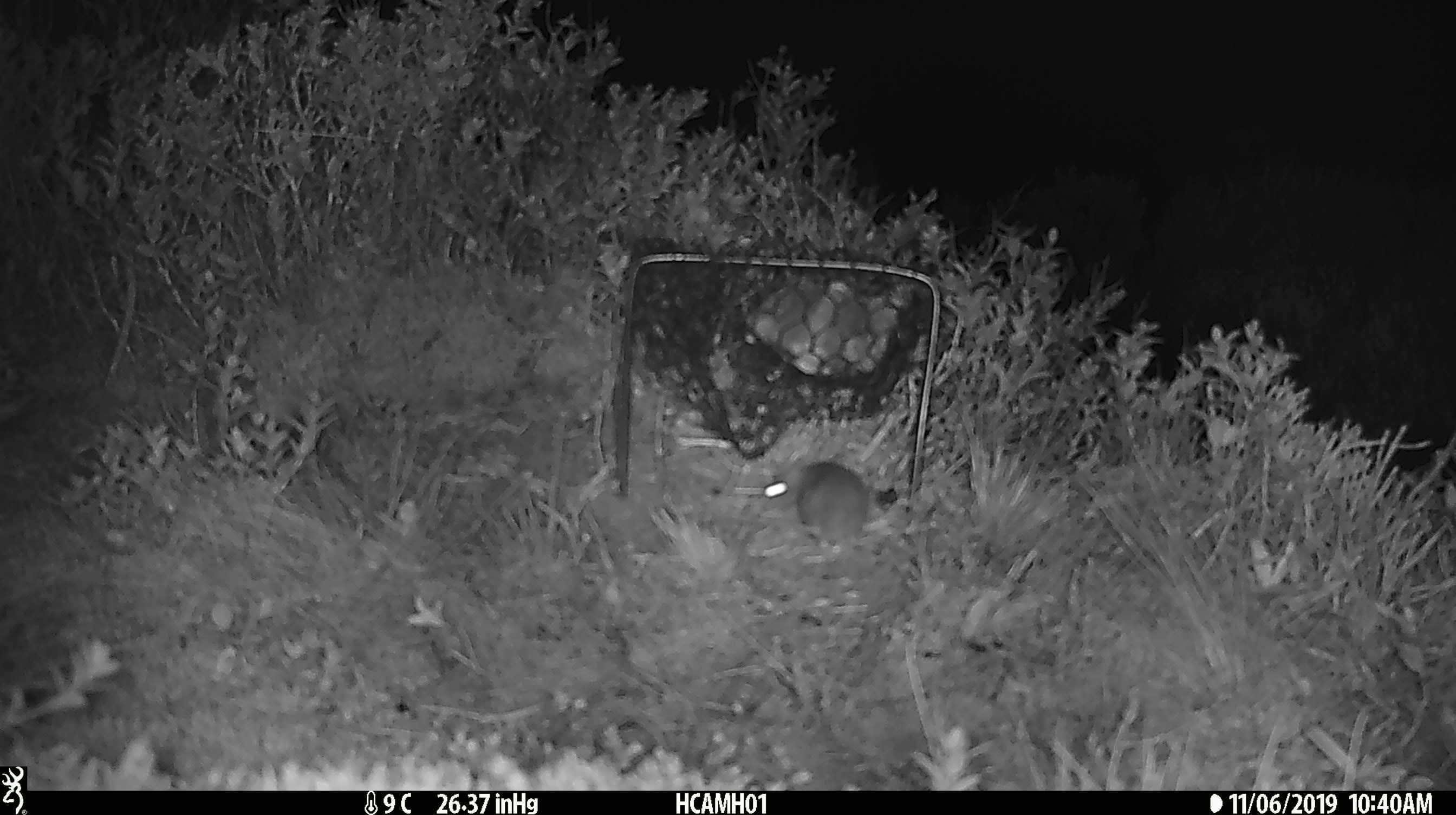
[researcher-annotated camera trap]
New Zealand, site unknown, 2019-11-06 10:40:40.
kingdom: Animalia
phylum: Chordata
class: Mammalia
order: Rodentia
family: Muridae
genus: Mus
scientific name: Mus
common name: mouse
Mouse (Mus).